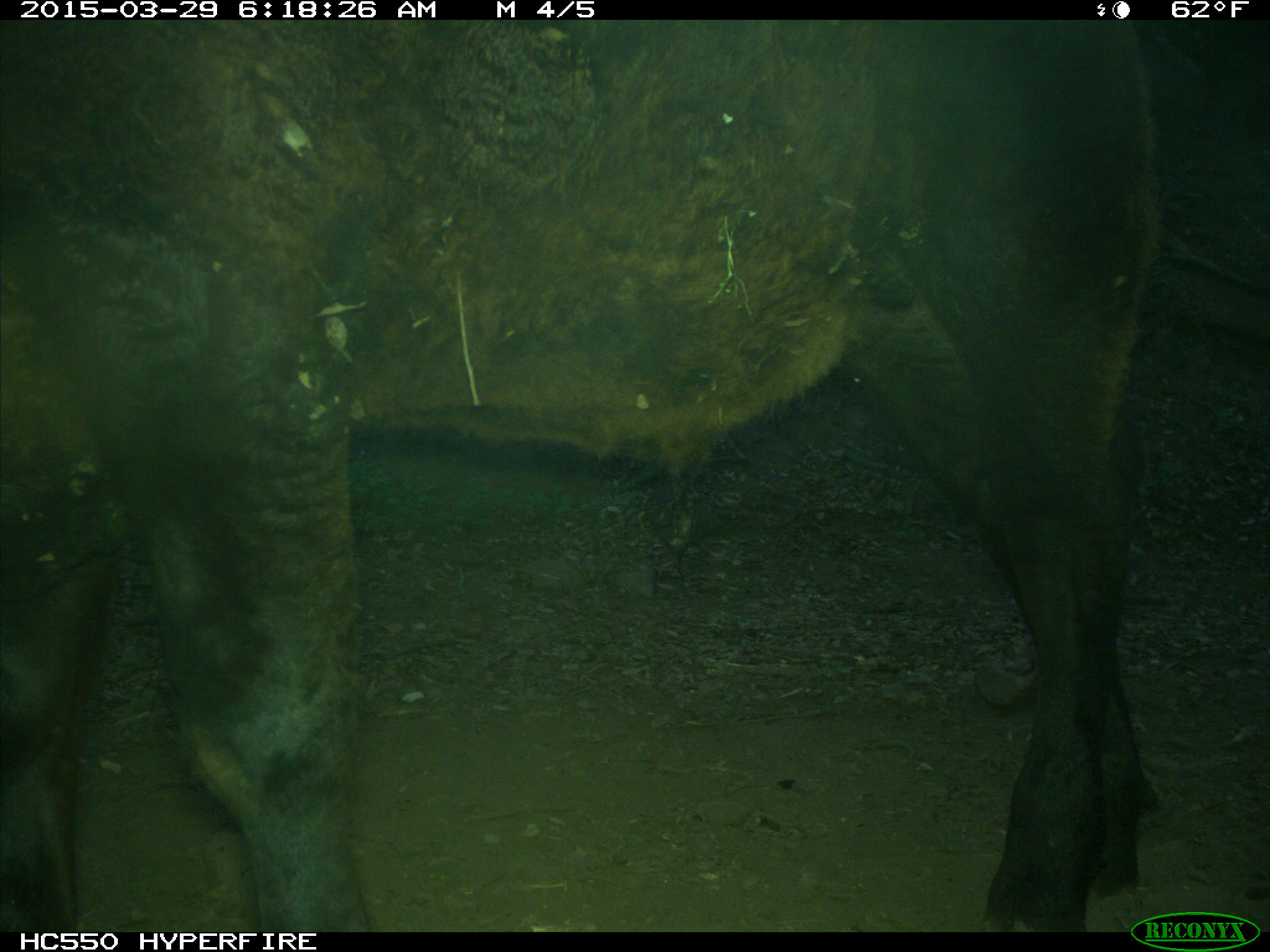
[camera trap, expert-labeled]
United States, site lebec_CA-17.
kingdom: Animalia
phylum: Chordata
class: Mammalia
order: Artiodactyla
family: Bovidae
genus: Bos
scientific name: Bos taurus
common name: domestic cow